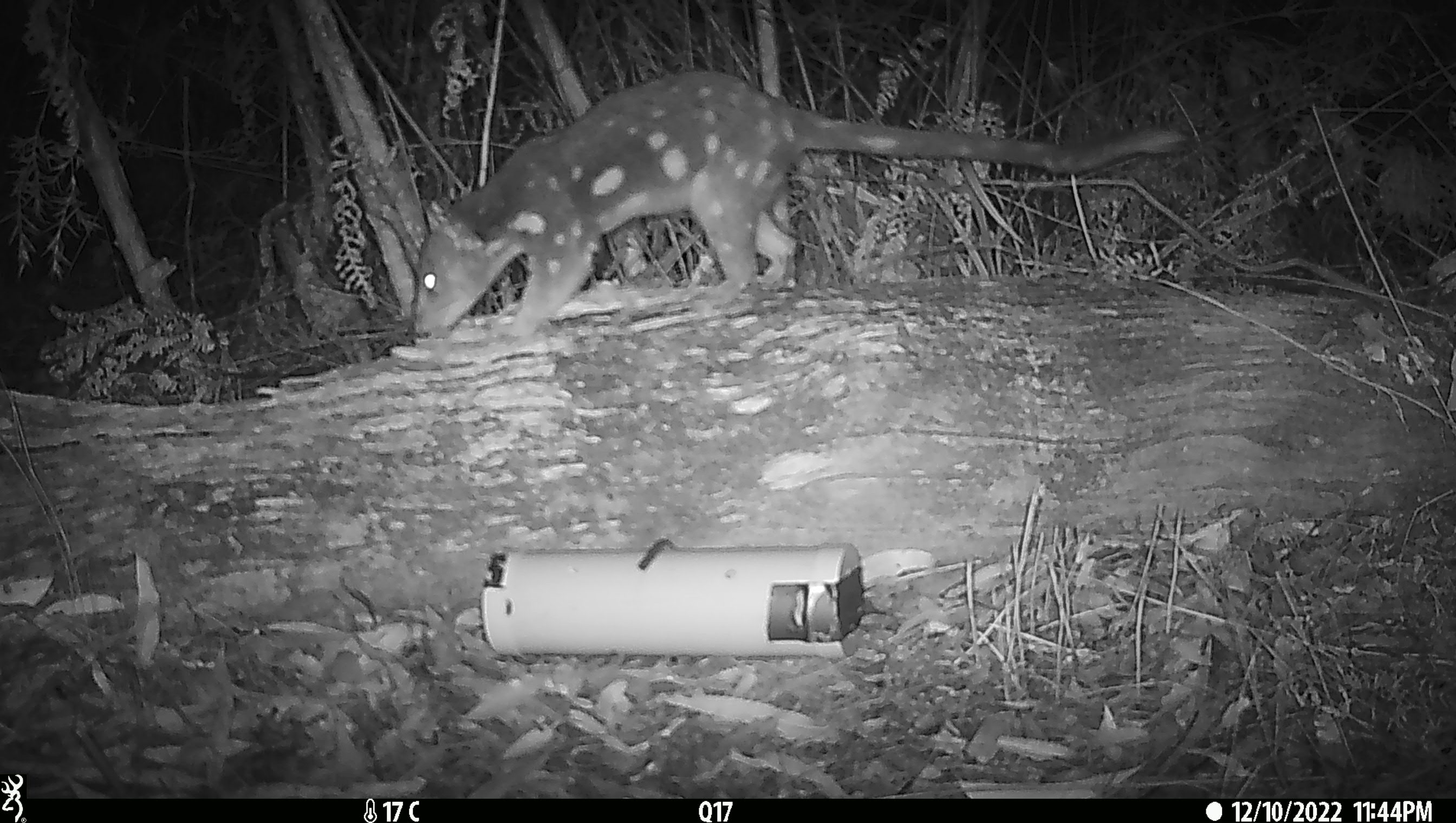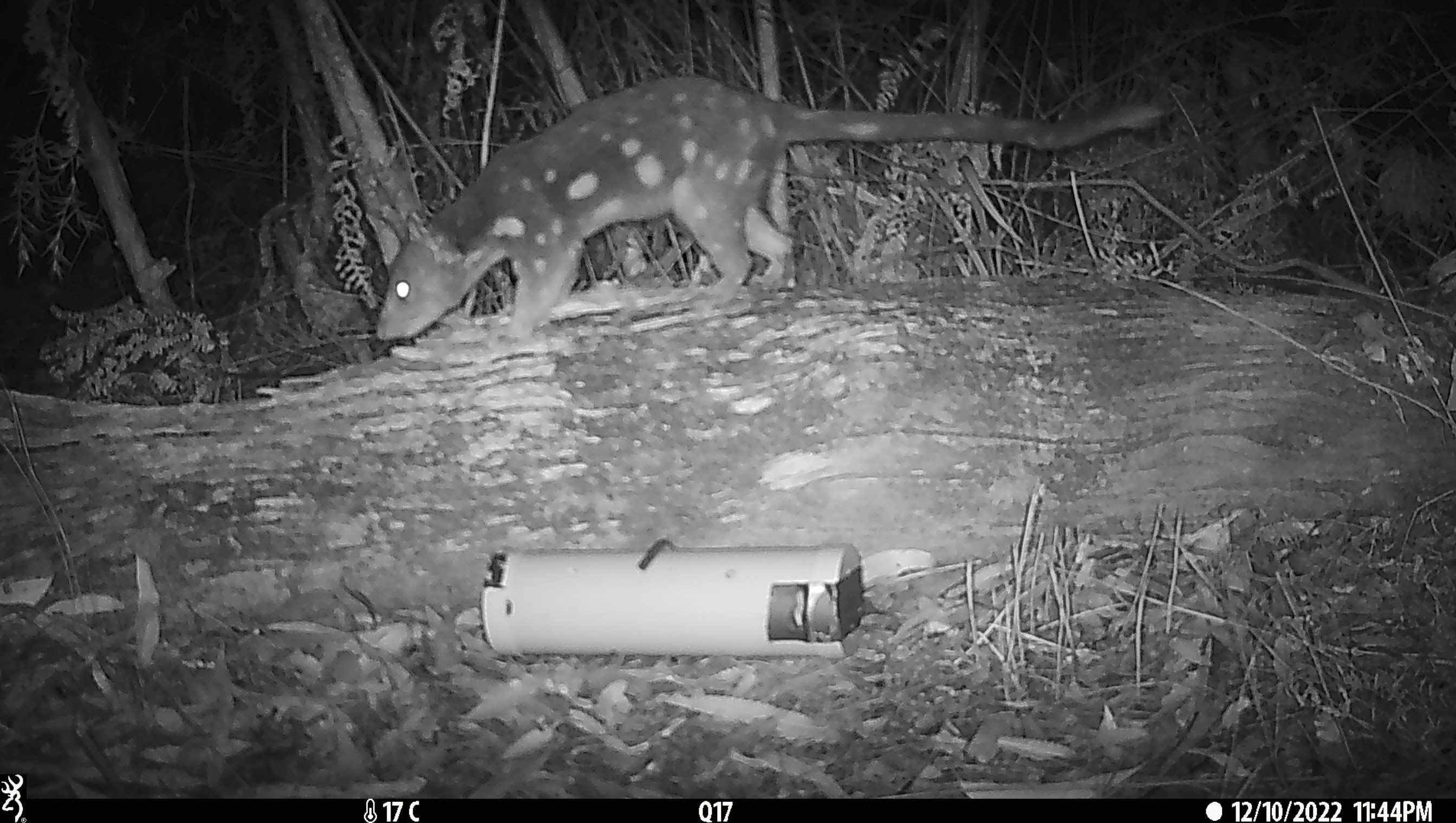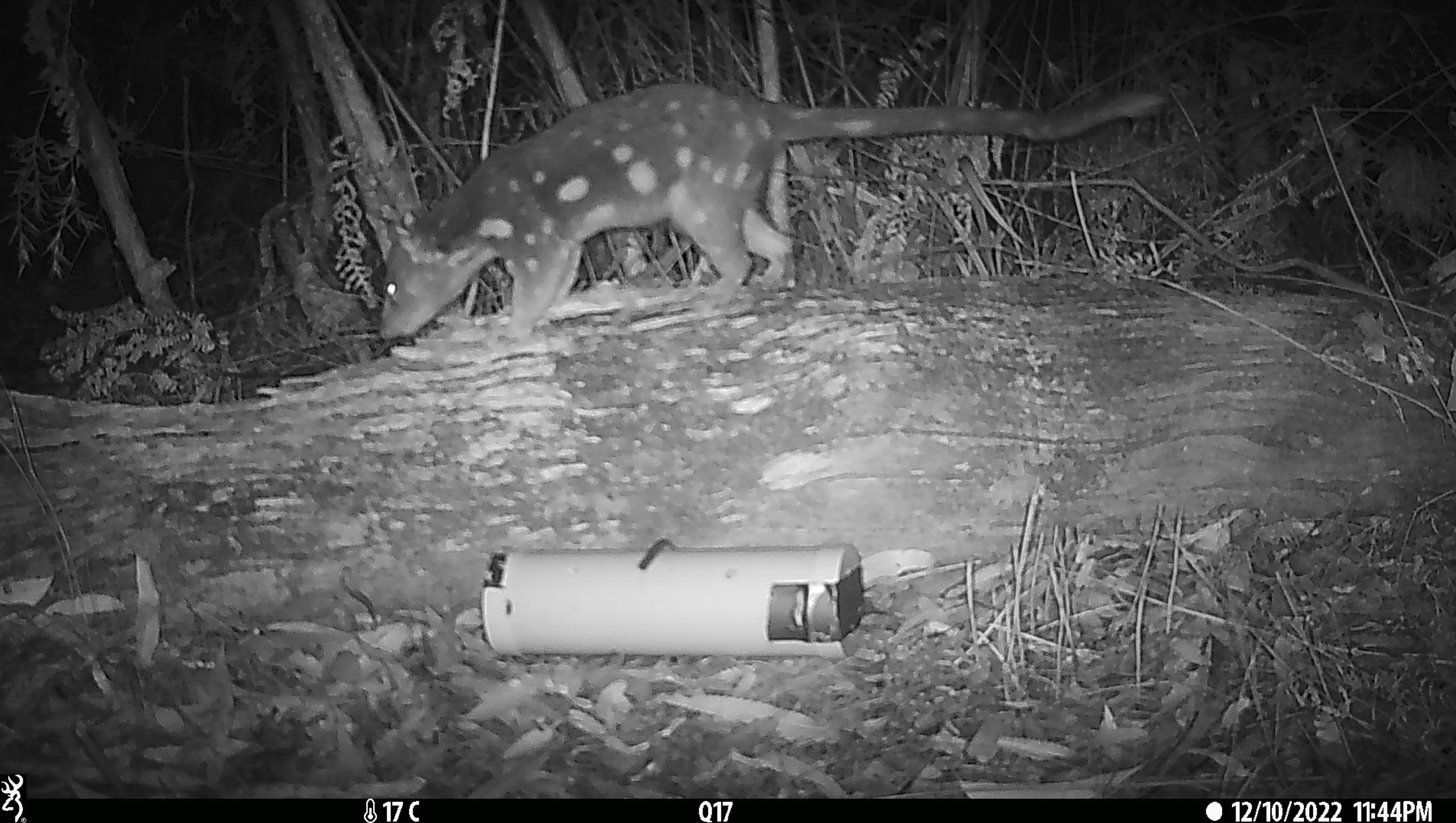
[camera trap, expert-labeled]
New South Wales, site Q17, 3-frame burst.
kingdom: Animalia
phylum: Chordata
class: Mammalia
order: Dasyuromorphia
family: Dasyuridae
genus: Dasyurus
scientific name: Dasyurus maculatus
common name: spotted-tailed quoll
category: quoll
Quoll (spotted-tailed quoll) (Dasyurus maculatus).